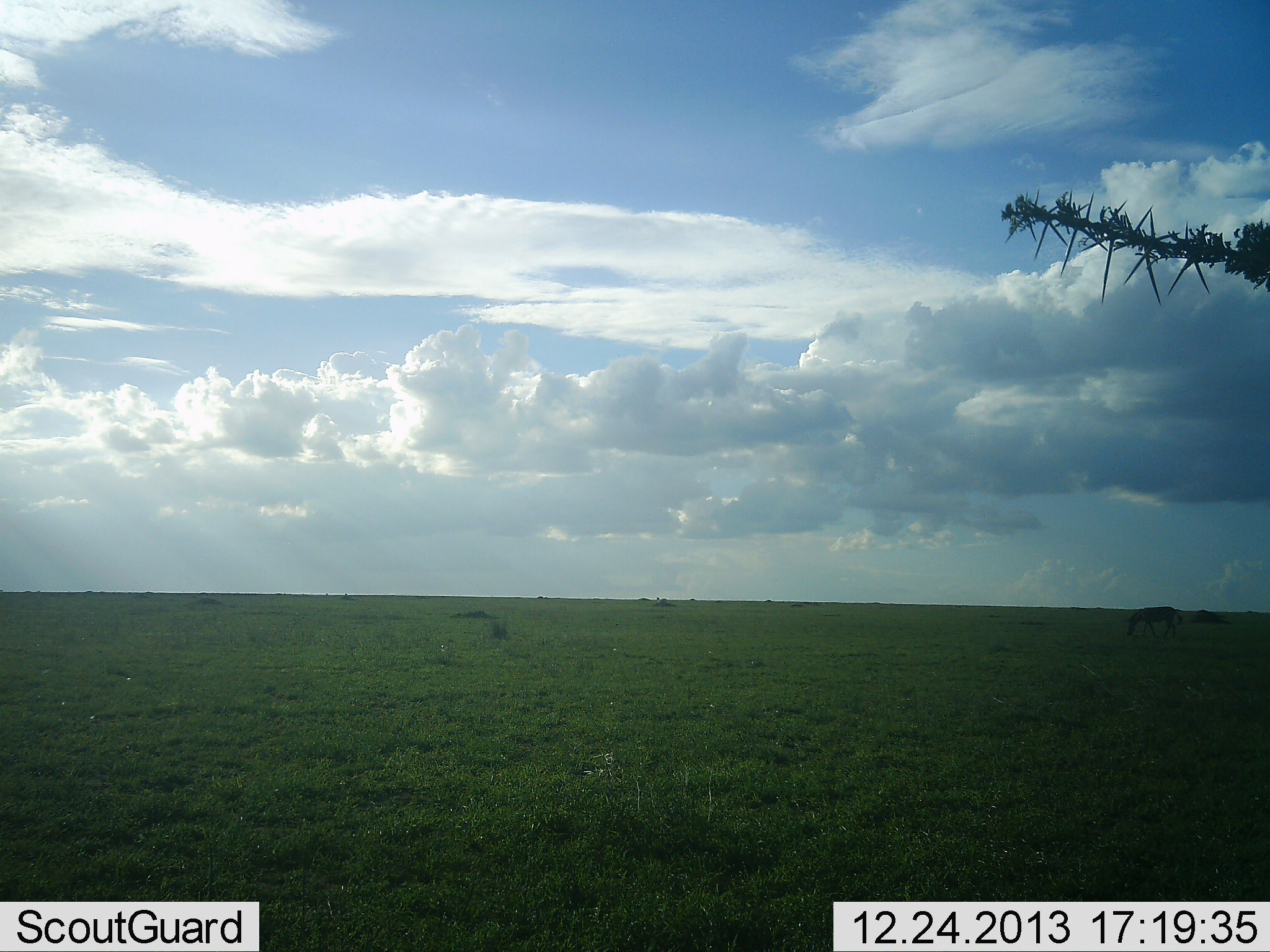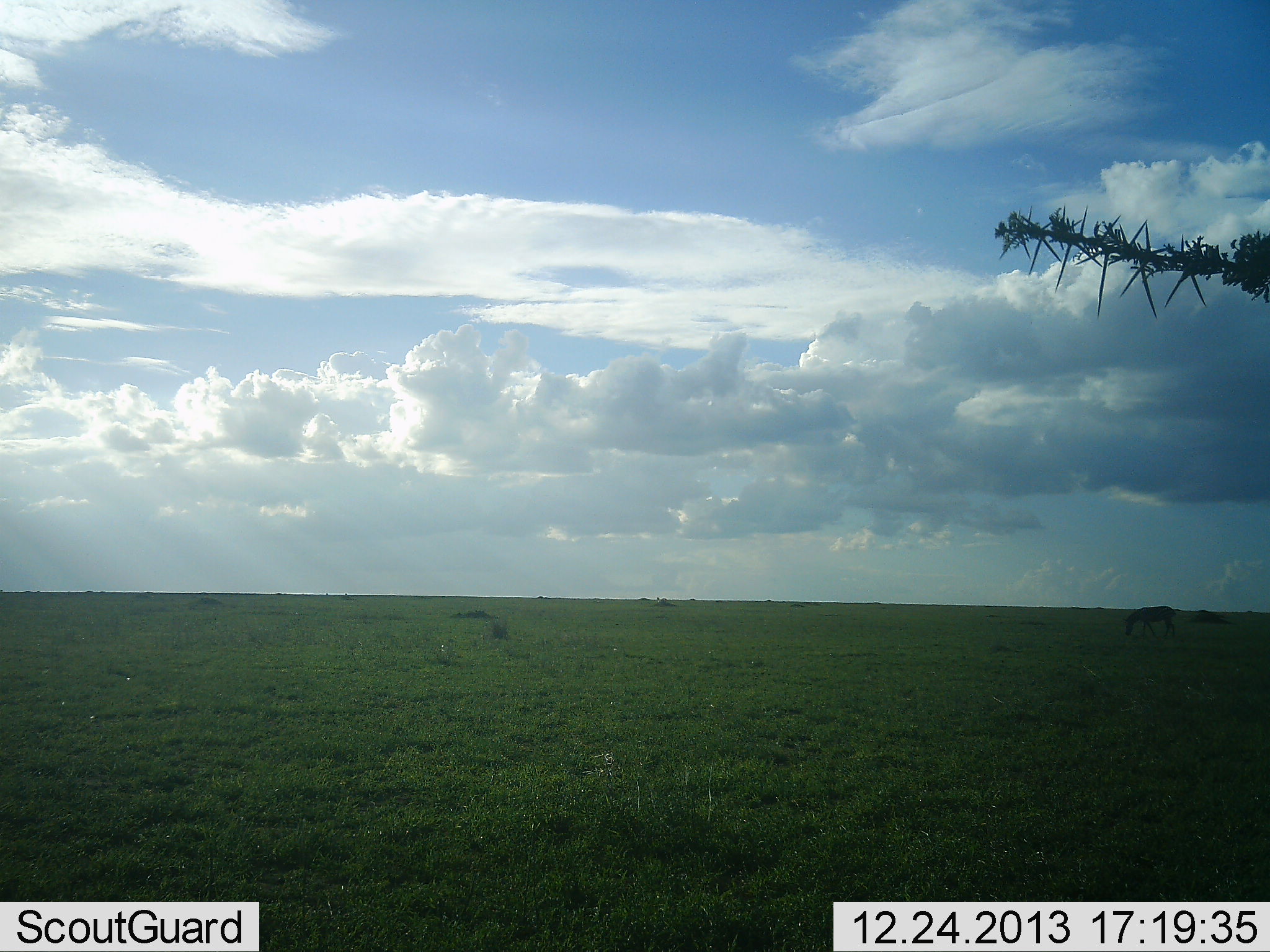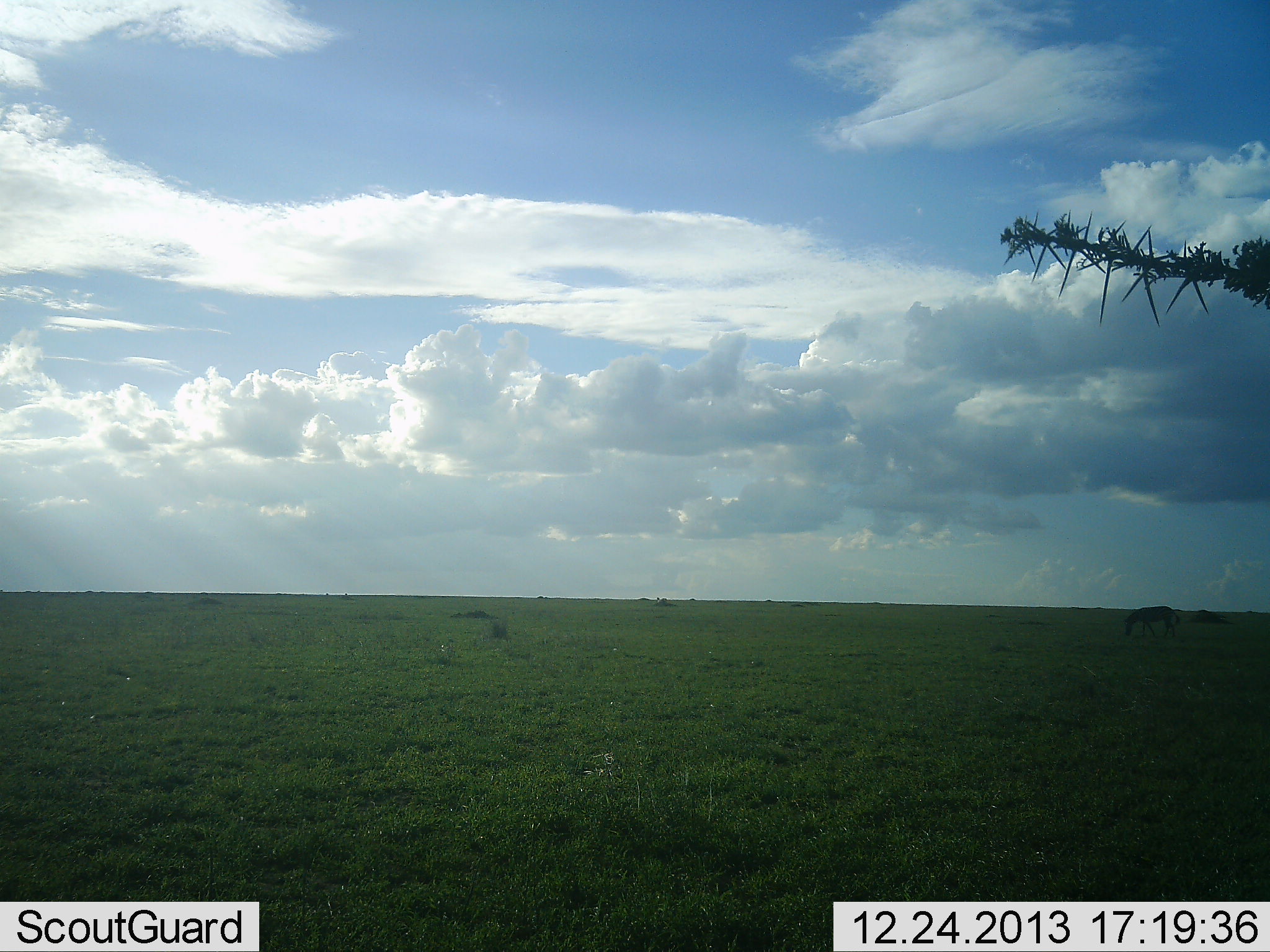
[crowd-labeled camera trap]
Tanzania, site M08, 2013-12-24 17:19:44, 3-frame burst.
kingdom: Animalia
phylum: Chordata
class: Mammalia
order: Perissodactyla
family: Equidae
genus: Equus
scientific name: Equus quagga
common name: plains zebra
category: zebra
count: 1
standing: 0%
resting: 0%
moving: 0%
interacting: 0%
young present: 0%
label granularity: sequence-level